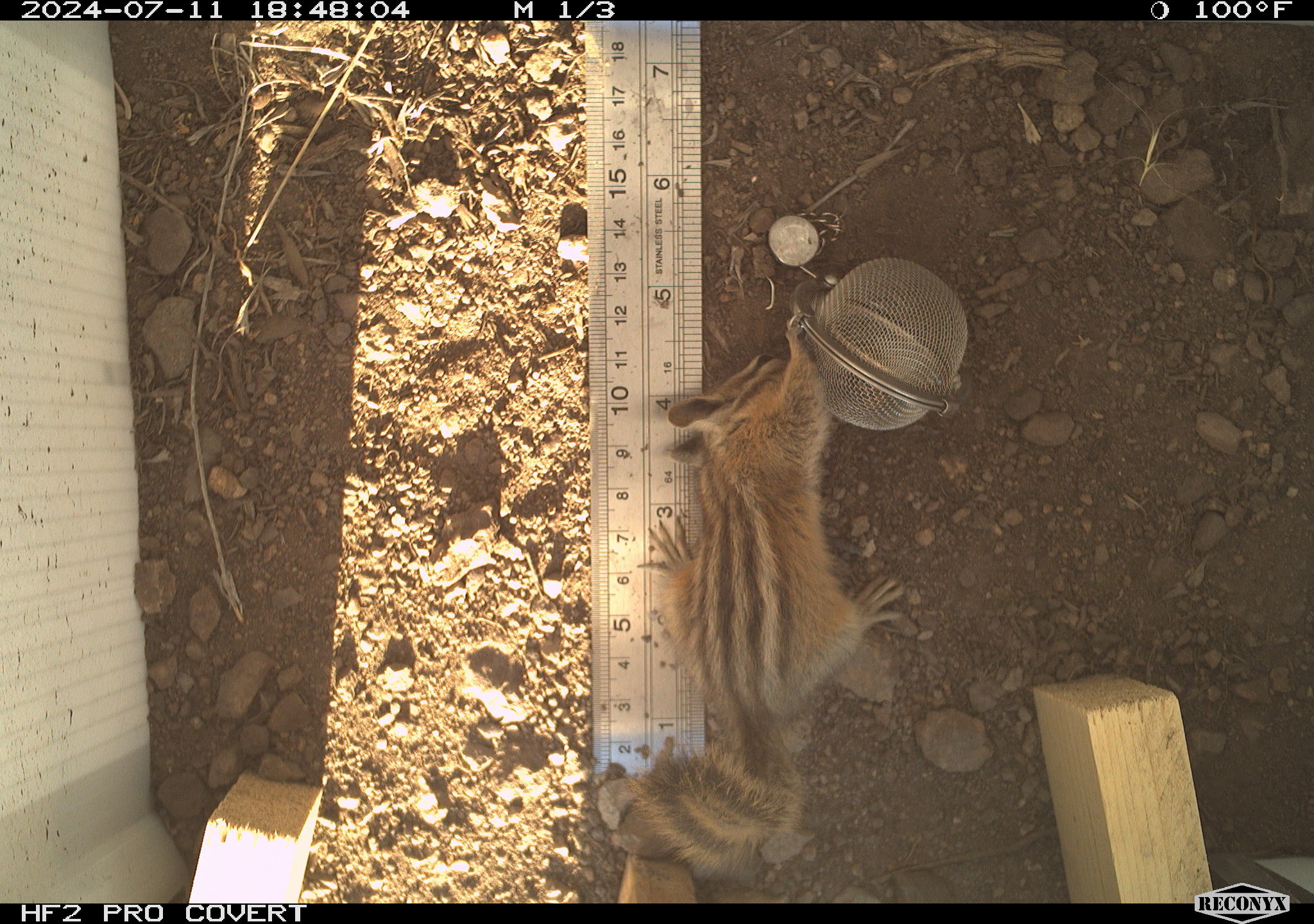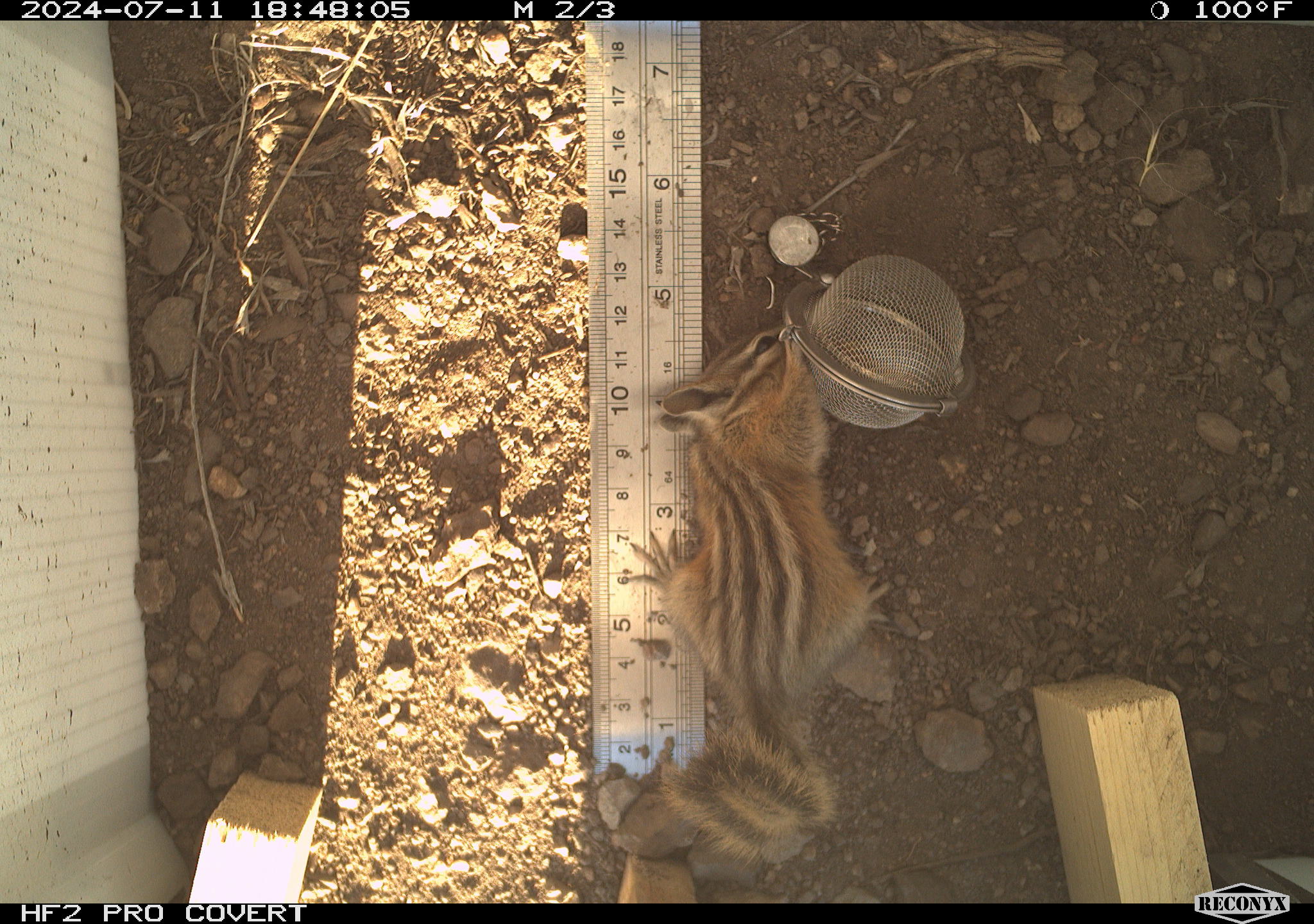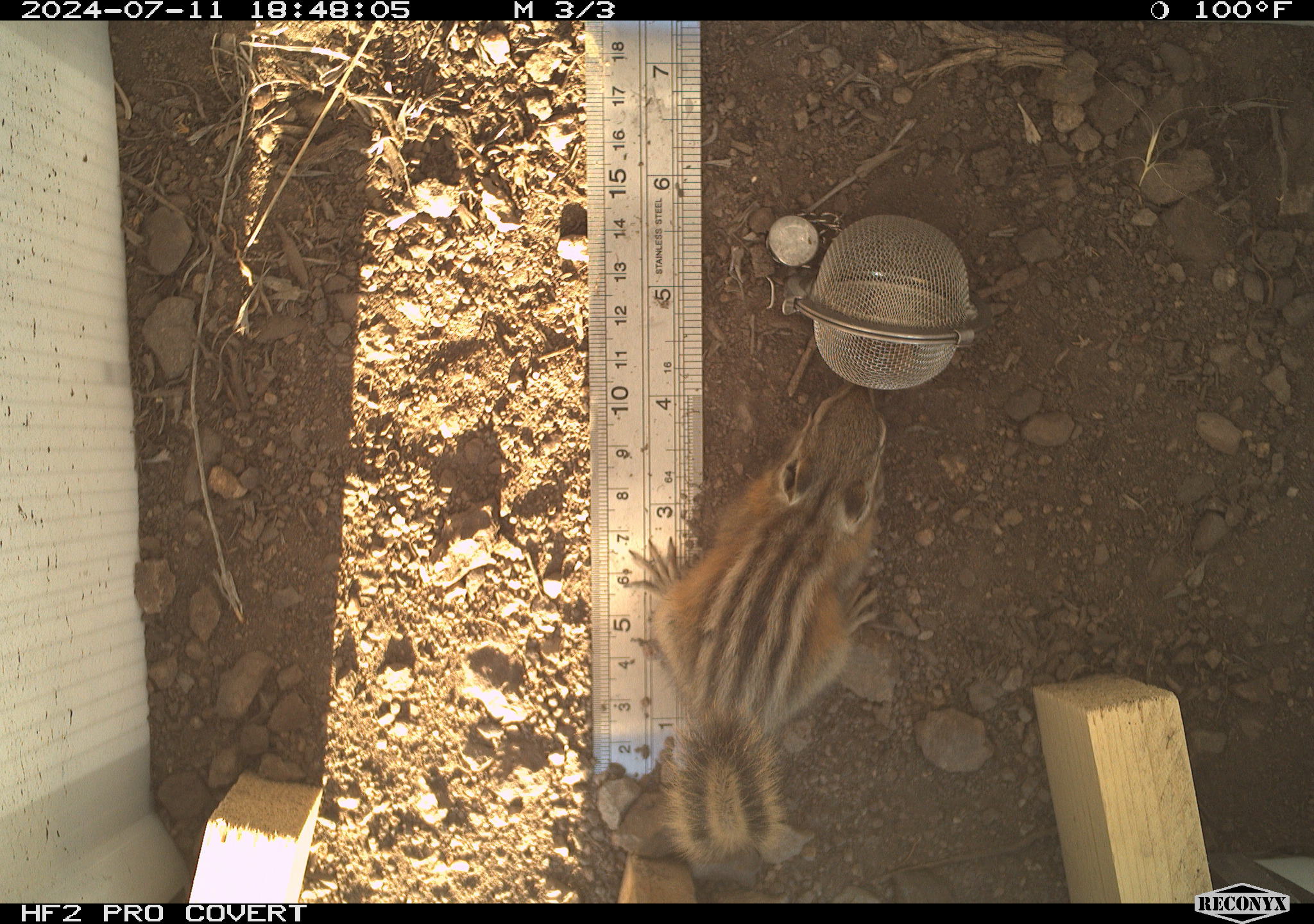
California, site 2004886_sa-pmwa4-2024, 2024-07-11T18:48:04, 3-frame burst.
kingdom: Animalia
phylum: Chordata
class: Mammalia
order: Rodentia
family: Sciuridae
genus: Neotamias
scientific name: Neotamias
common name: western chipmunks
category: neotamias species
Neotamias species (western chipmunks) (Neotamias).